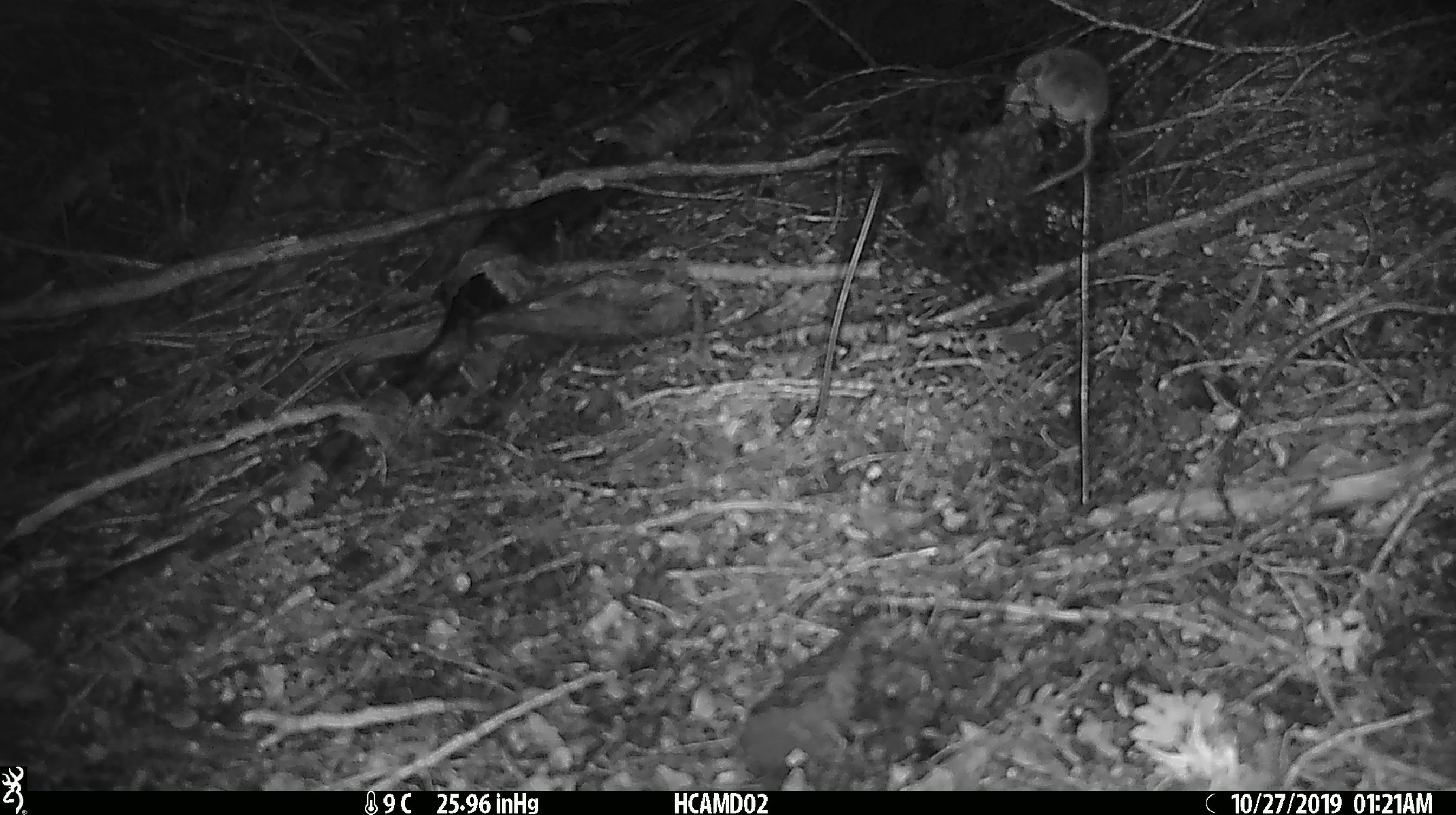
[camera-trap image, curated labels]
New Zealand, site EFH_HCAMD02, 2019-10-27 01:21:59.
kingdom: Animalia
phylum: Chordata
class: Mammalia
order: Rodentia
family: Muridae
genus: Mus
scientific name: Mus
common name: mouse